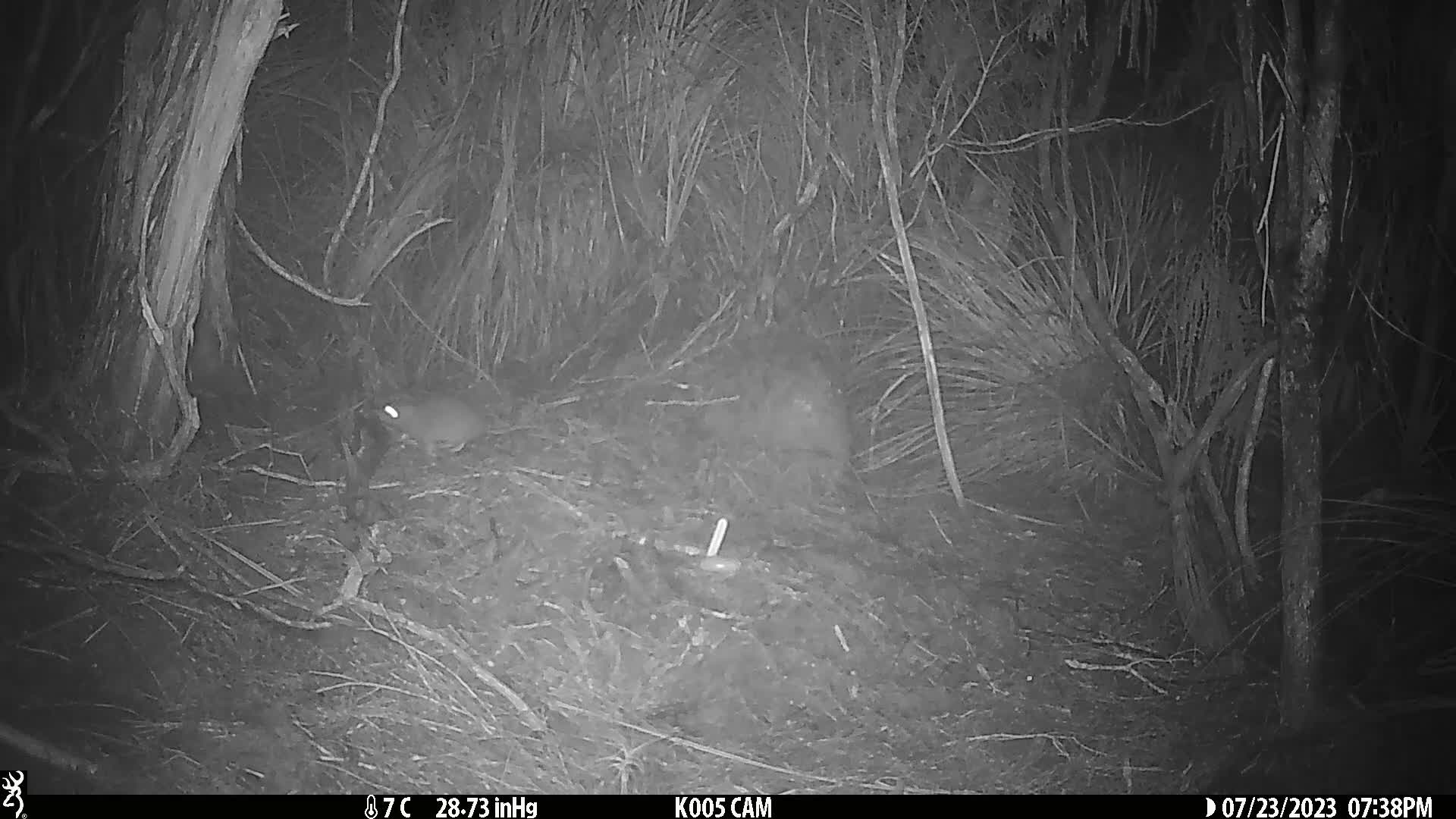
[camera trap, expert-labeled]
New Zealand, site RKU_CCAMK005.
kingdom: Animalia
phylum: Chordata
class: Mammalia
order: Rodentia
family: Muridae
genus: Rattus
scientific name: Rattus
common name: rat